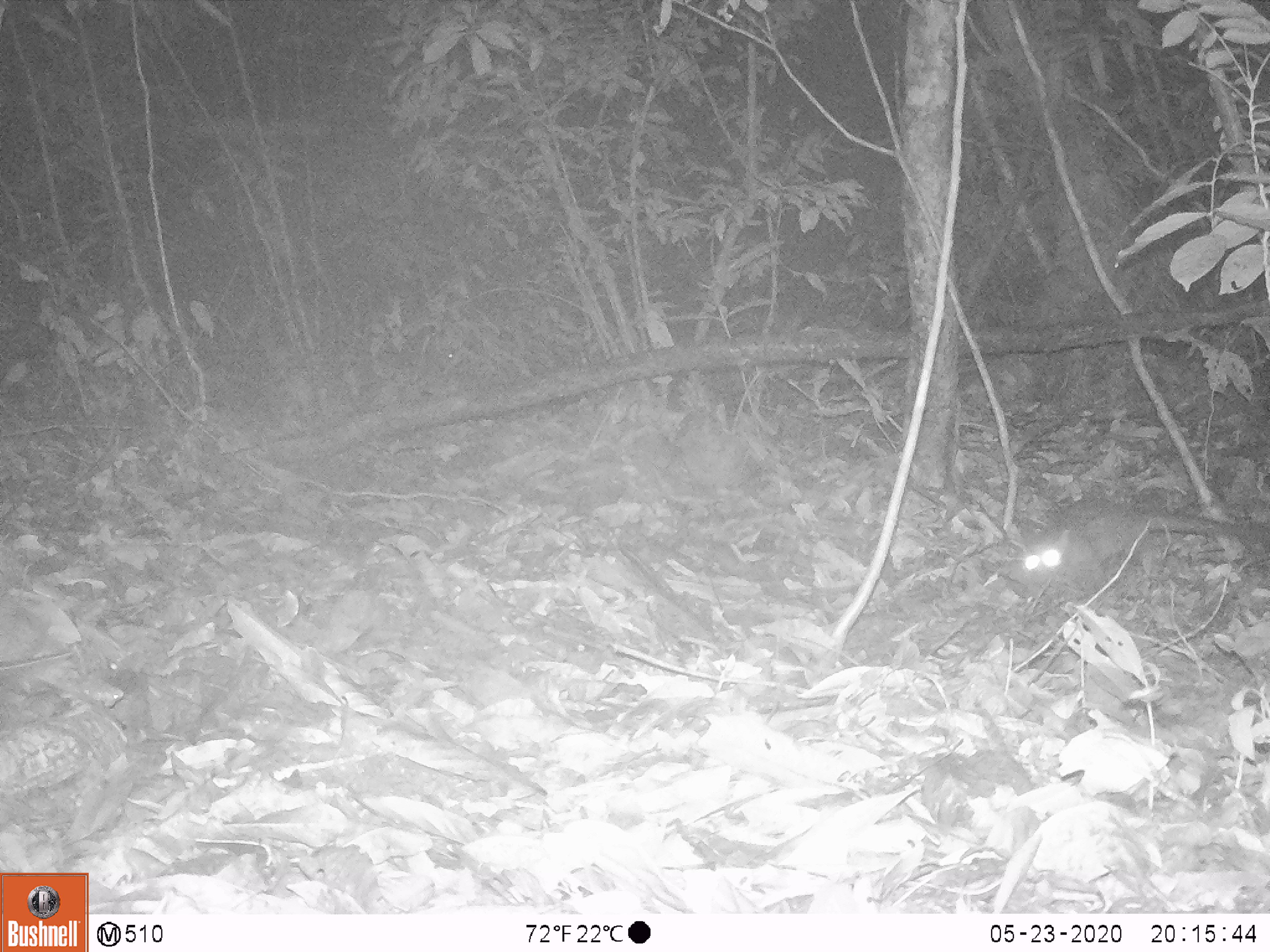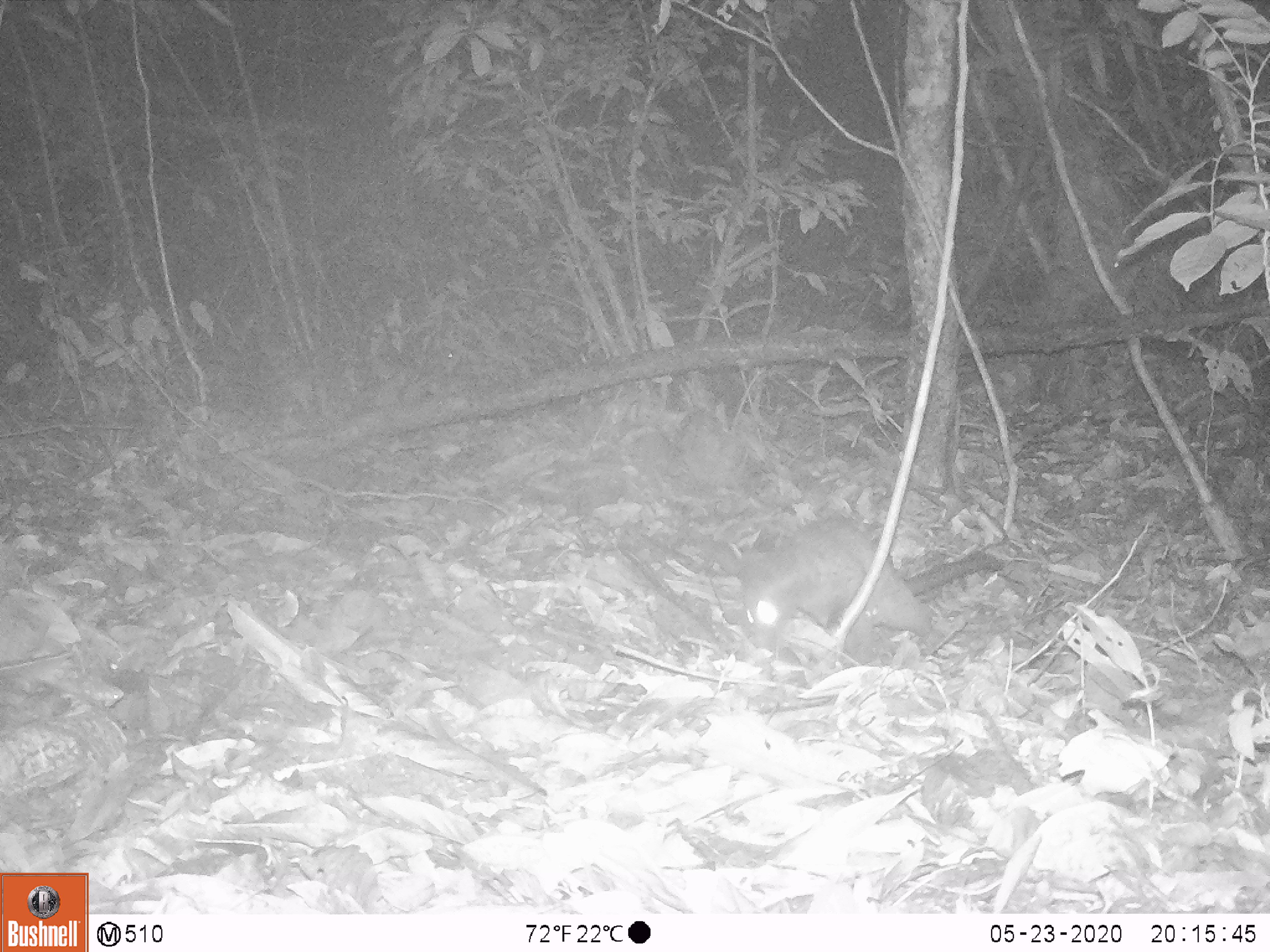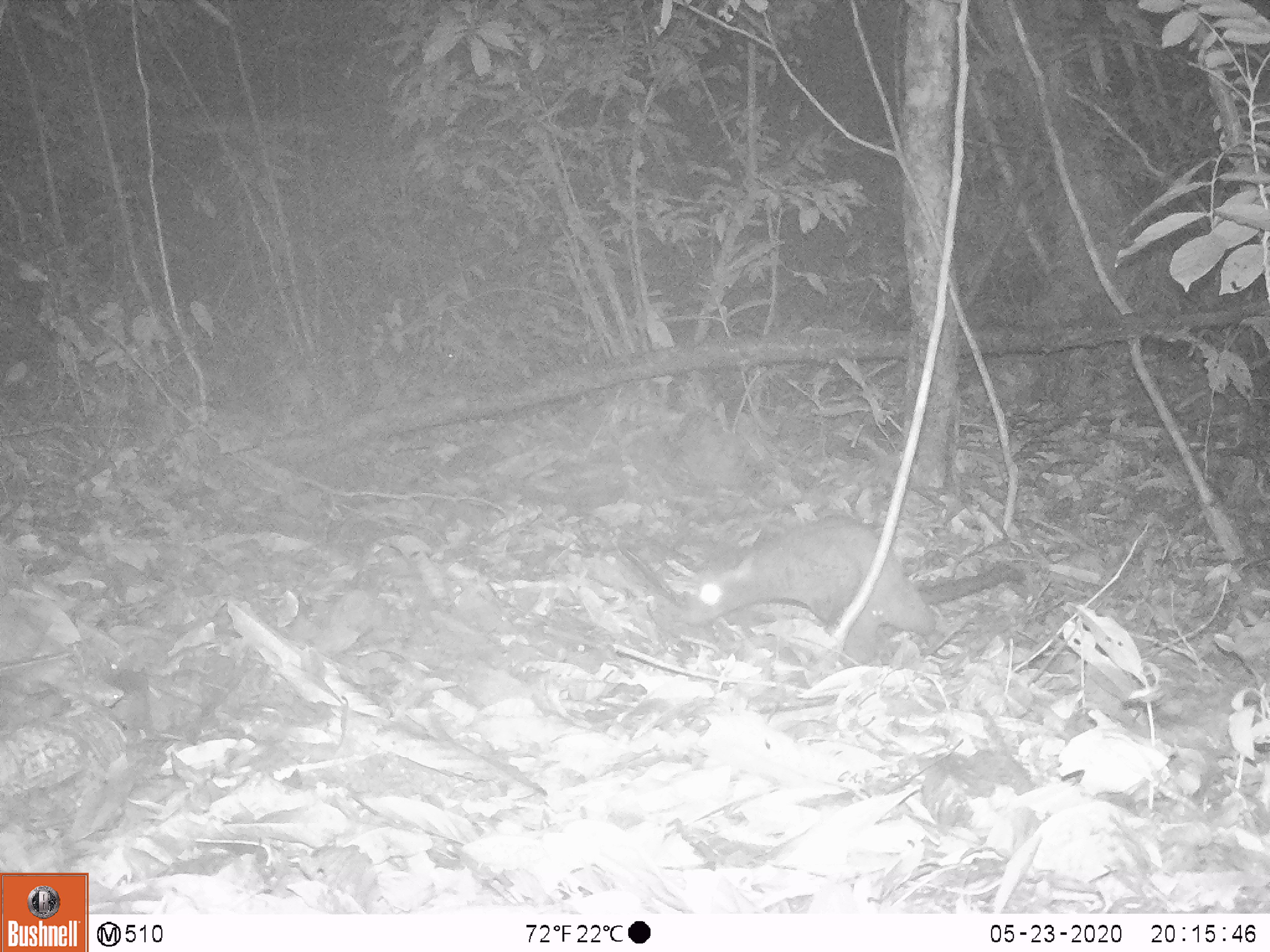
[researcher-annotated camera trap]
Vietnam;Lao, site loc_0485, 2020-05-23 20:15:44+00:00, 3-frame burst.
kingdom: Animalia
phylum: Chordata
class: Mammalia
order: Carnivora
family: Viverridae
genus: Paradoxurus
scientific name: Paradoxurus hermaphroditus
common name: common palm civet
Common palm civet (Paradoxurus hermaphroditus). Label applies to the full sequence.